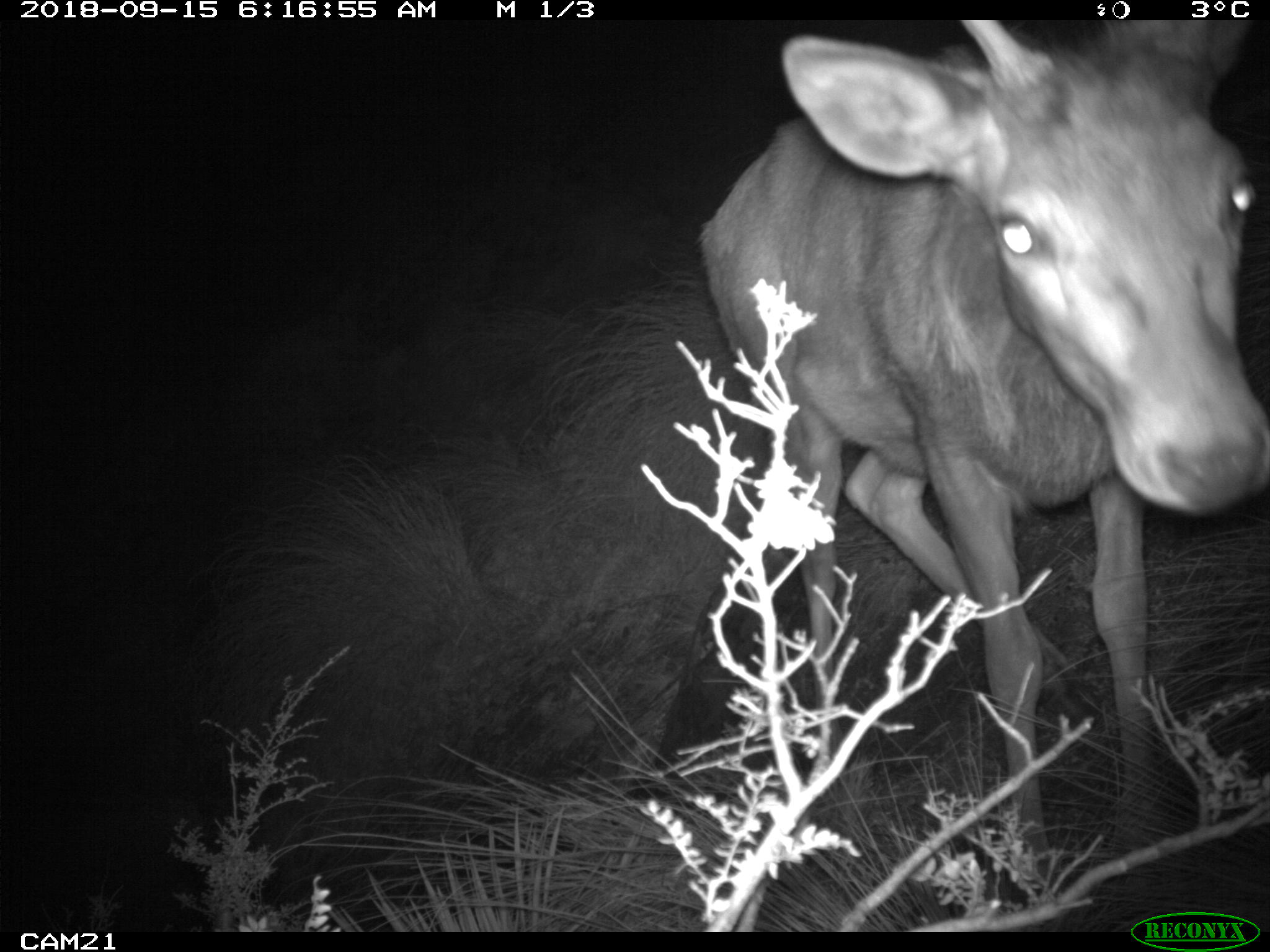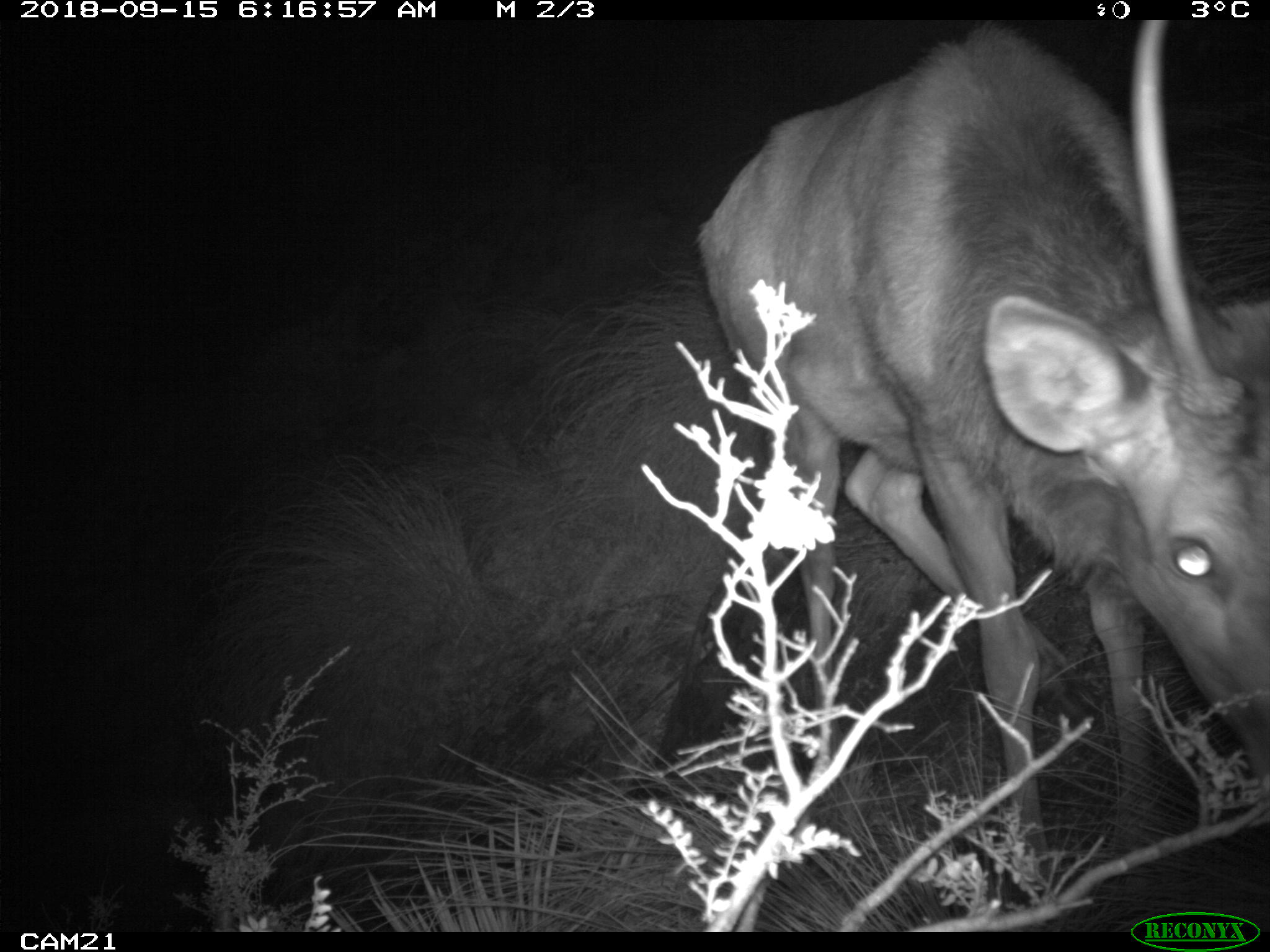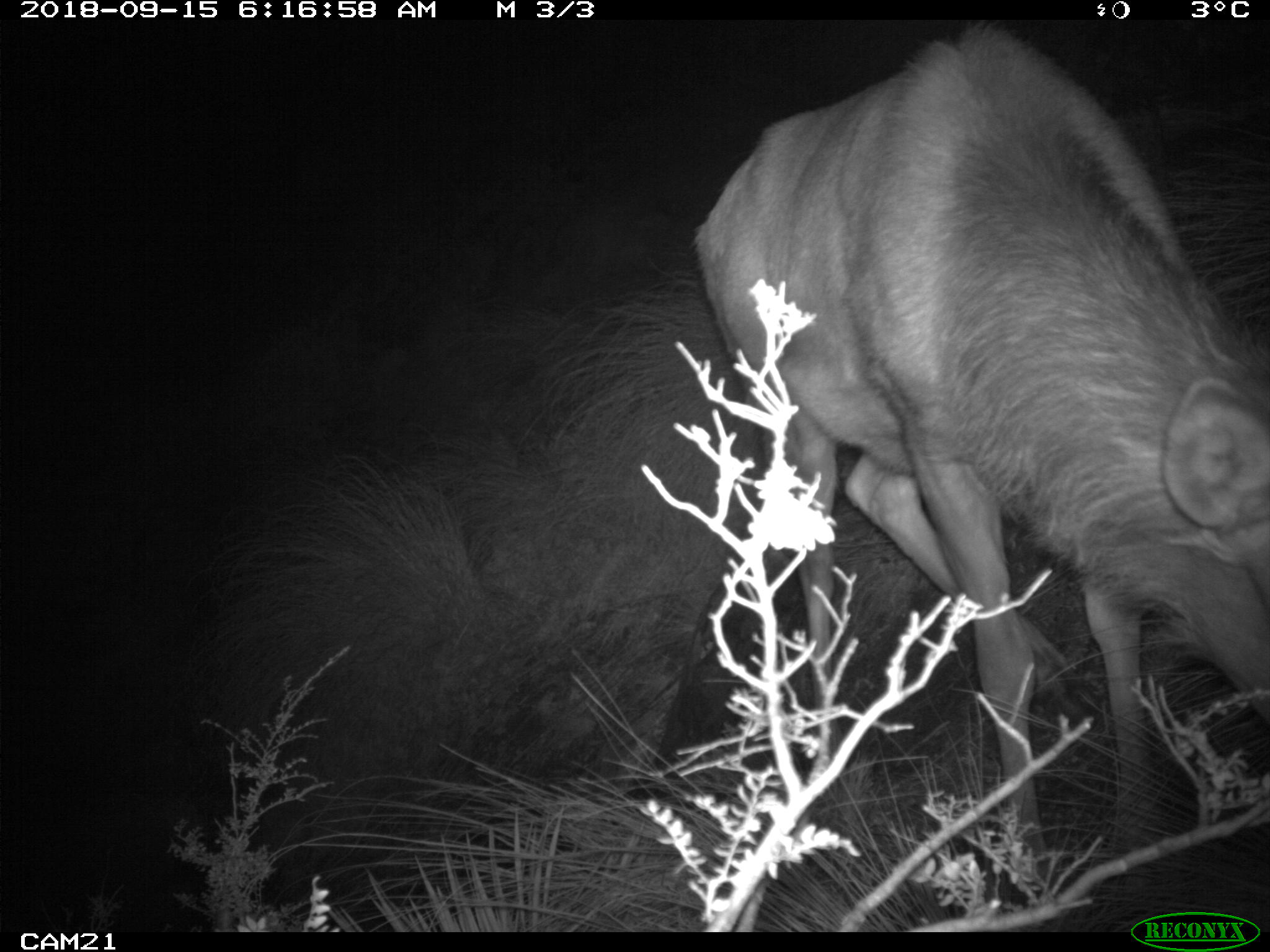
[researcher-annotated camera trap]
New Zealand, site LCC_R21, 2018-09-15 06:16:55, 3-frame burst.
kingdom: Animalia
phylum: Chordata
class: Mammalia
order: Artiodactyla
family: Cervidae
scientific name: Cervidae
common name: deer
Deer (Cervidae).